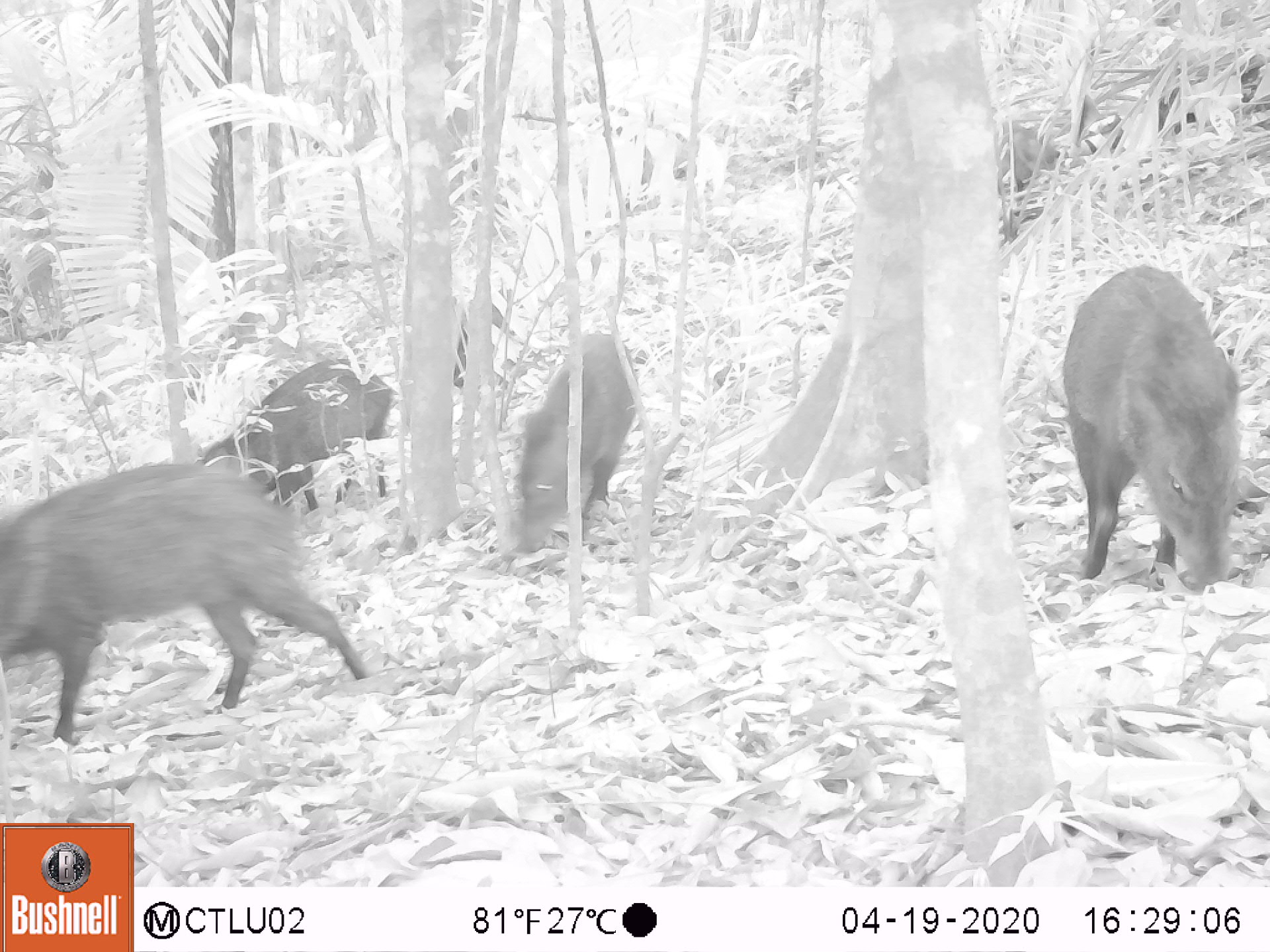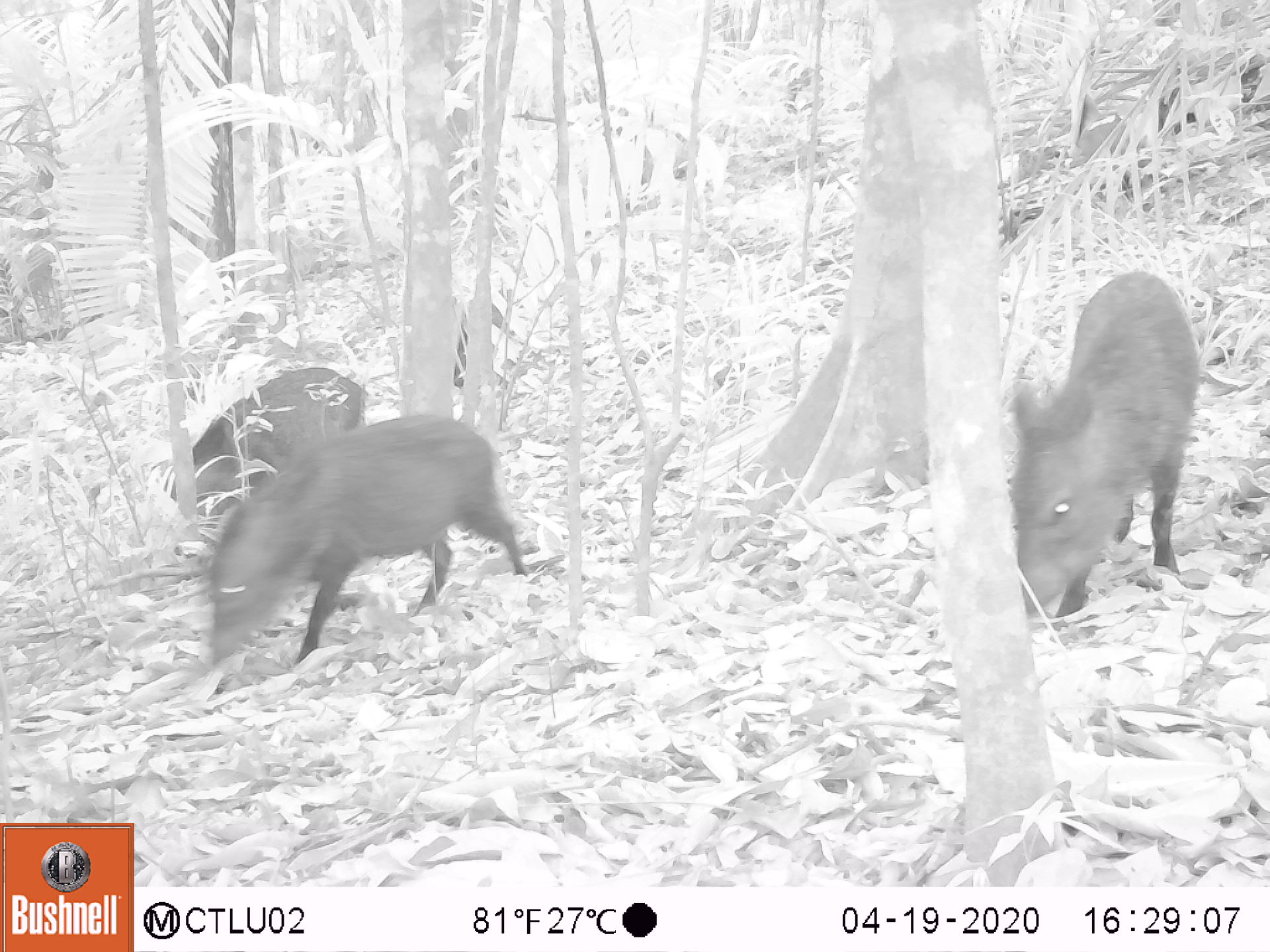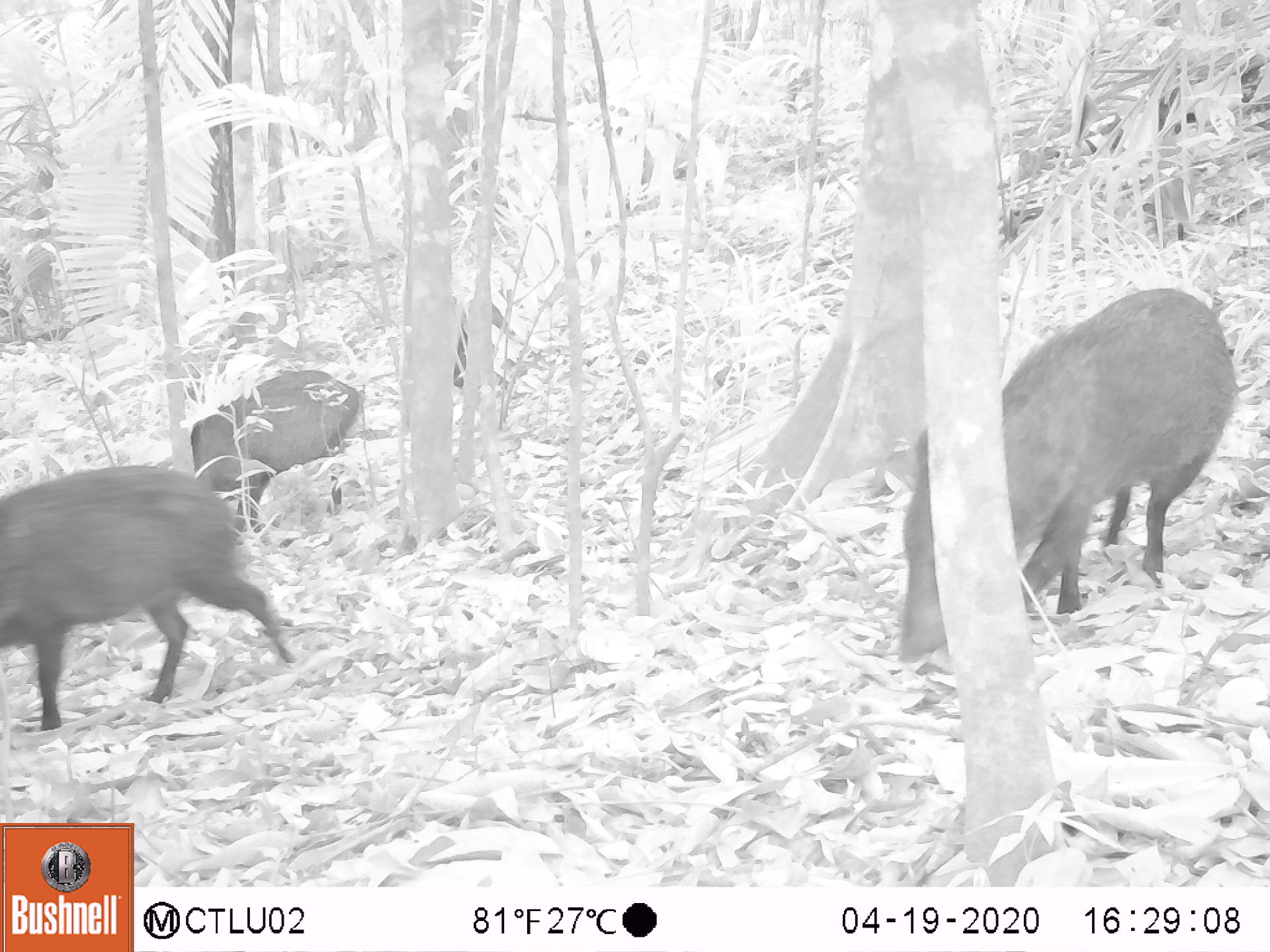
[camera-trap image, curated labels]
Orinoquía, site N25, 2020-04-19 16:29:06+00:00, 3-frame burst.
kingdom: Animalia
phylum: Chordata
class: Mammalia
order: Artiodactyla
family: Tayassuidae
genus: Pecari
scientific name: Pecari tajacu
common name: collared peccary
Collared peccary (Pecari tajacu).